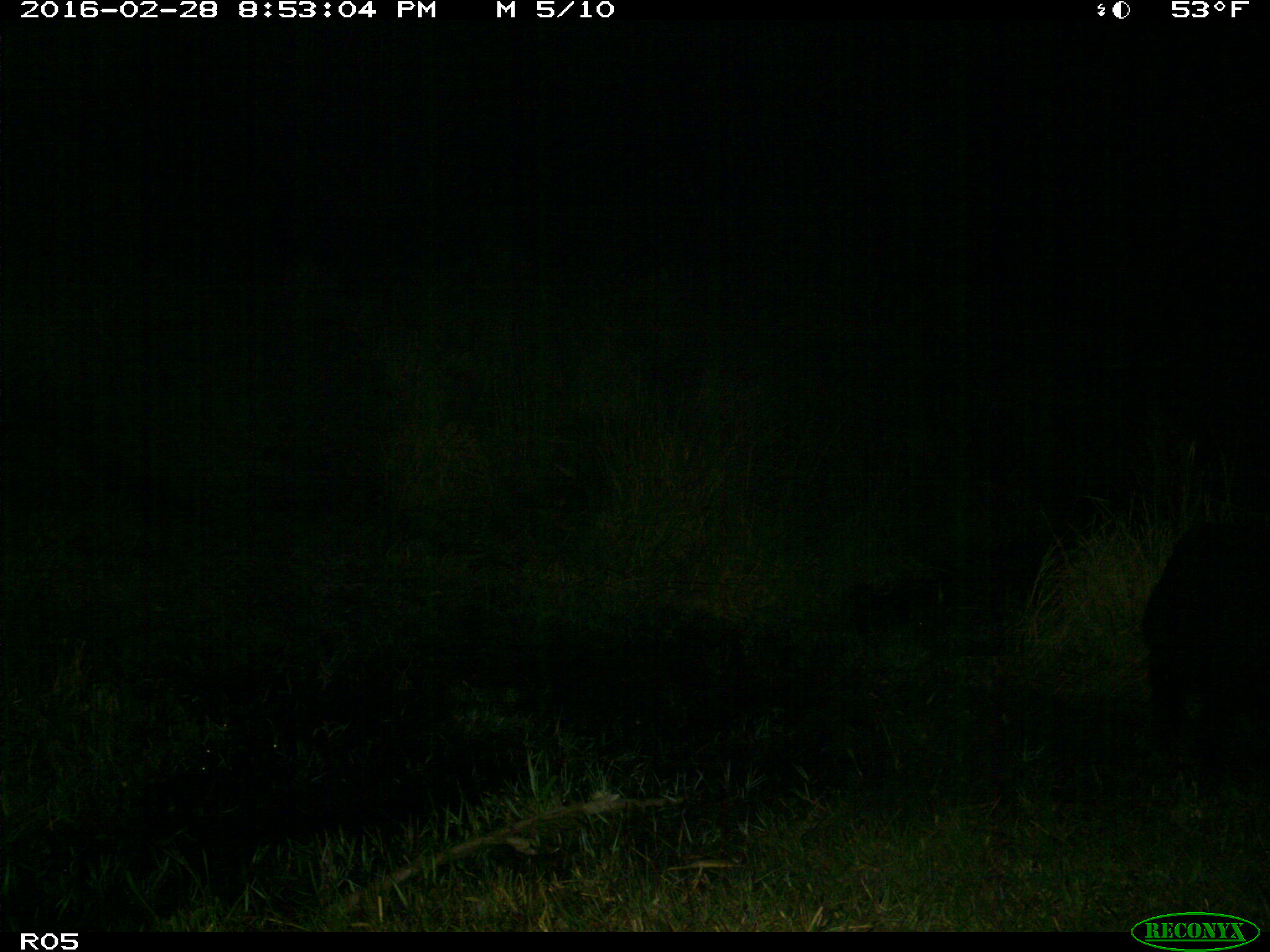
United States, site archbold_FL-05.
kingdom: Animalia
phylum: Chordata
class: Mammalia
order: Artiodactyla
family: Suidae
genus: Sus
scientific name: Sus scrofa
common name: wild boar